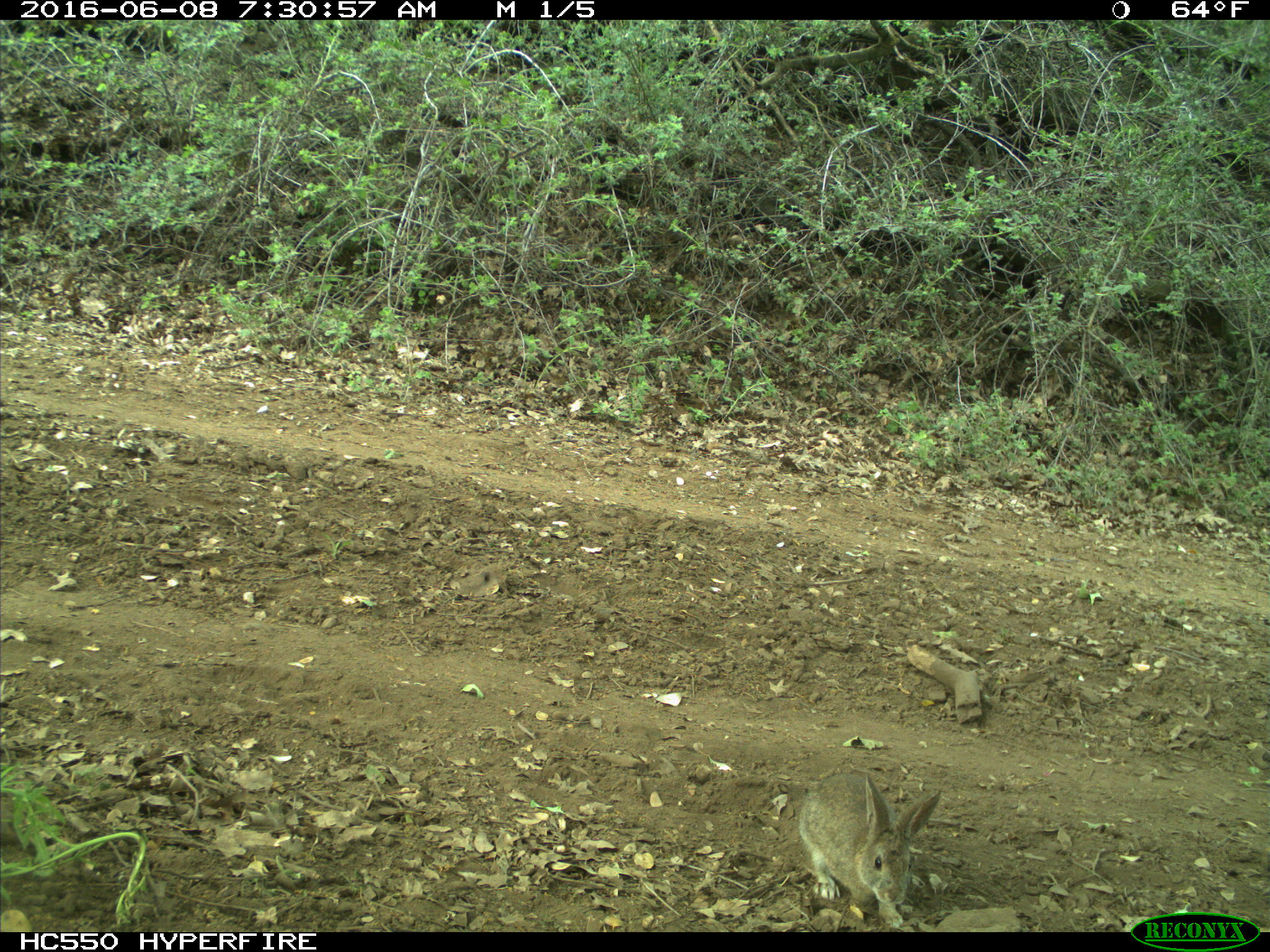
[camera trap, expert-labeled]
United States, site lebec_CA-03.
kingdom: Animalia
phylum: Chordata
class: Mammalia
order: Lagomorpha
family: Leporidae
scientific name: Leporidae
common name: rabbits and hares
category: unidentified rabbit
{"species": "unidentified rabbit (rabbits and hares) (Leporidae)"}